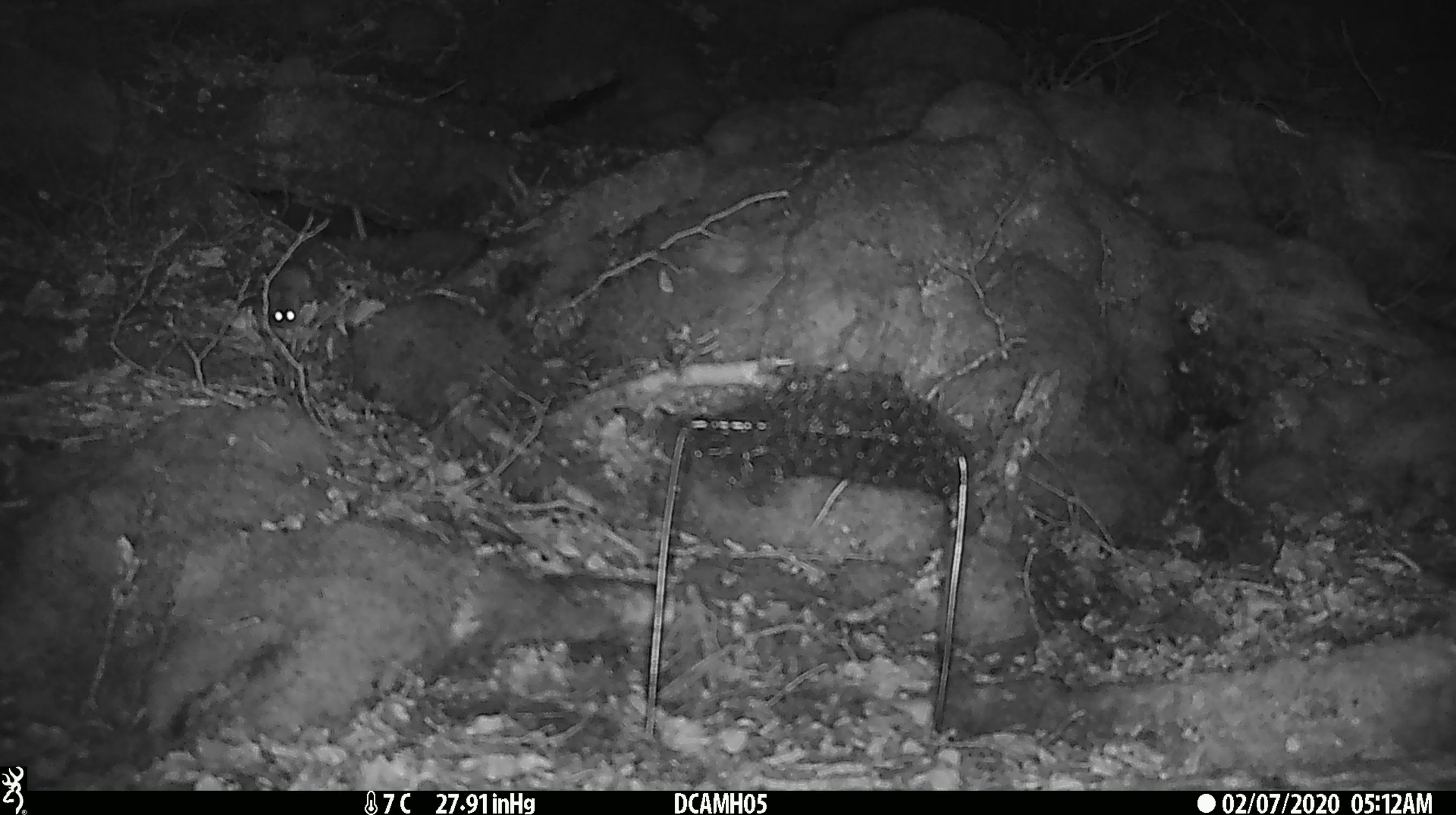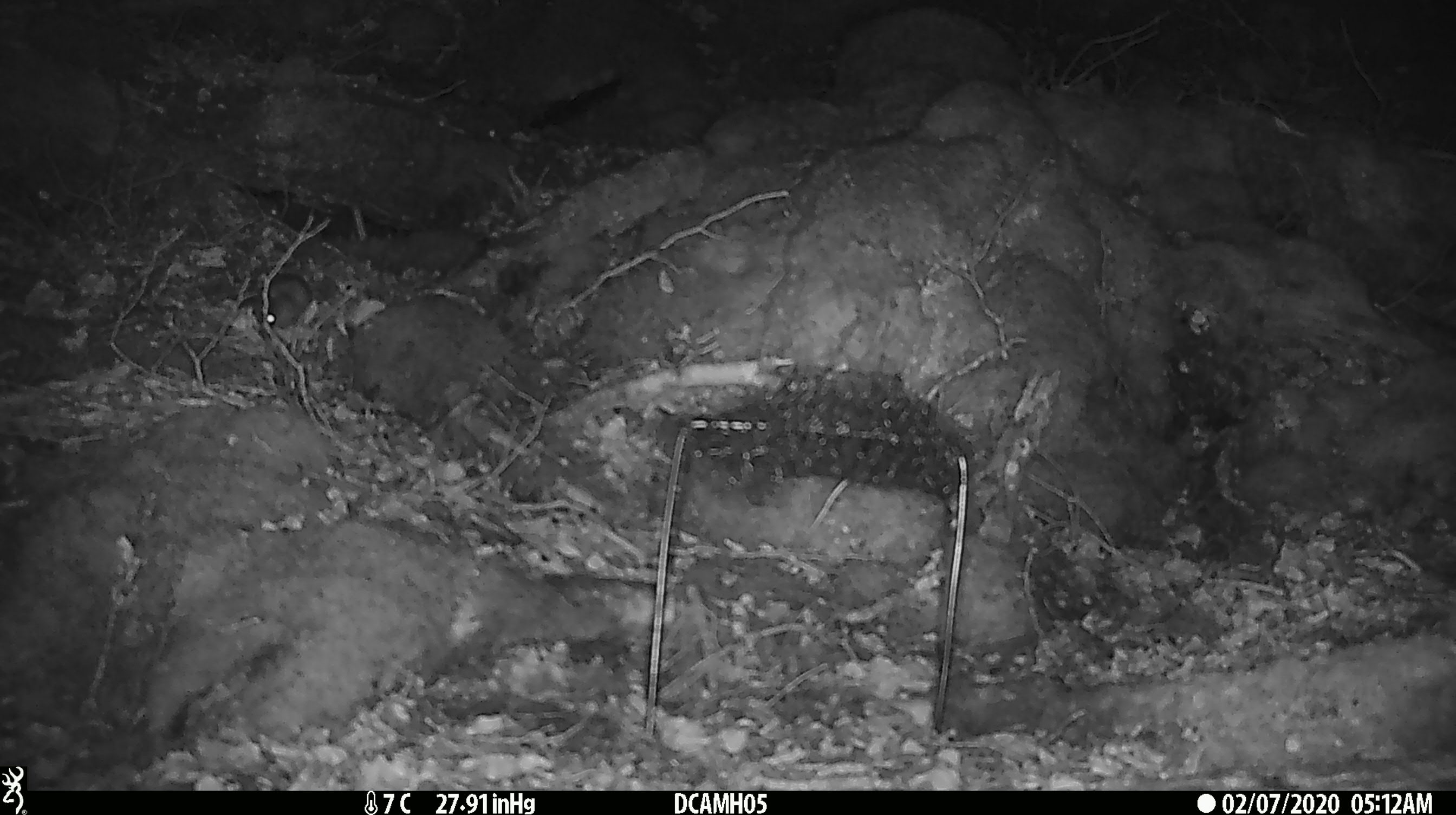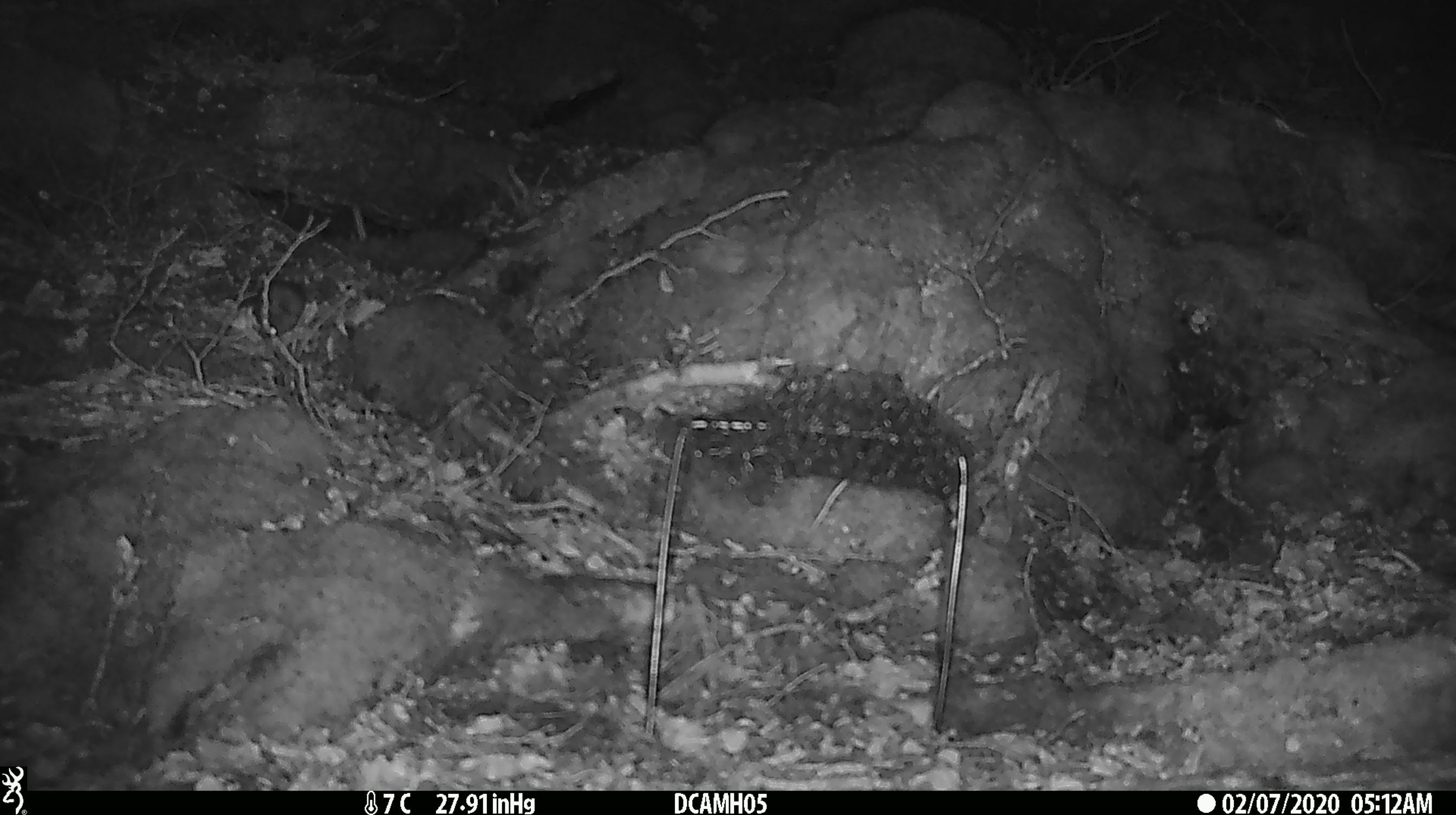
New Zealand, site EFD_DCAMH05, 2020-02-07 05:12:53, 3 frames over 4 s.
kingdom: Animalia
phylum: Chordata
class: Mammalia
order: Rodentia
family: Muridae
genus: Mus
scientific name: Mus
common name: mouse